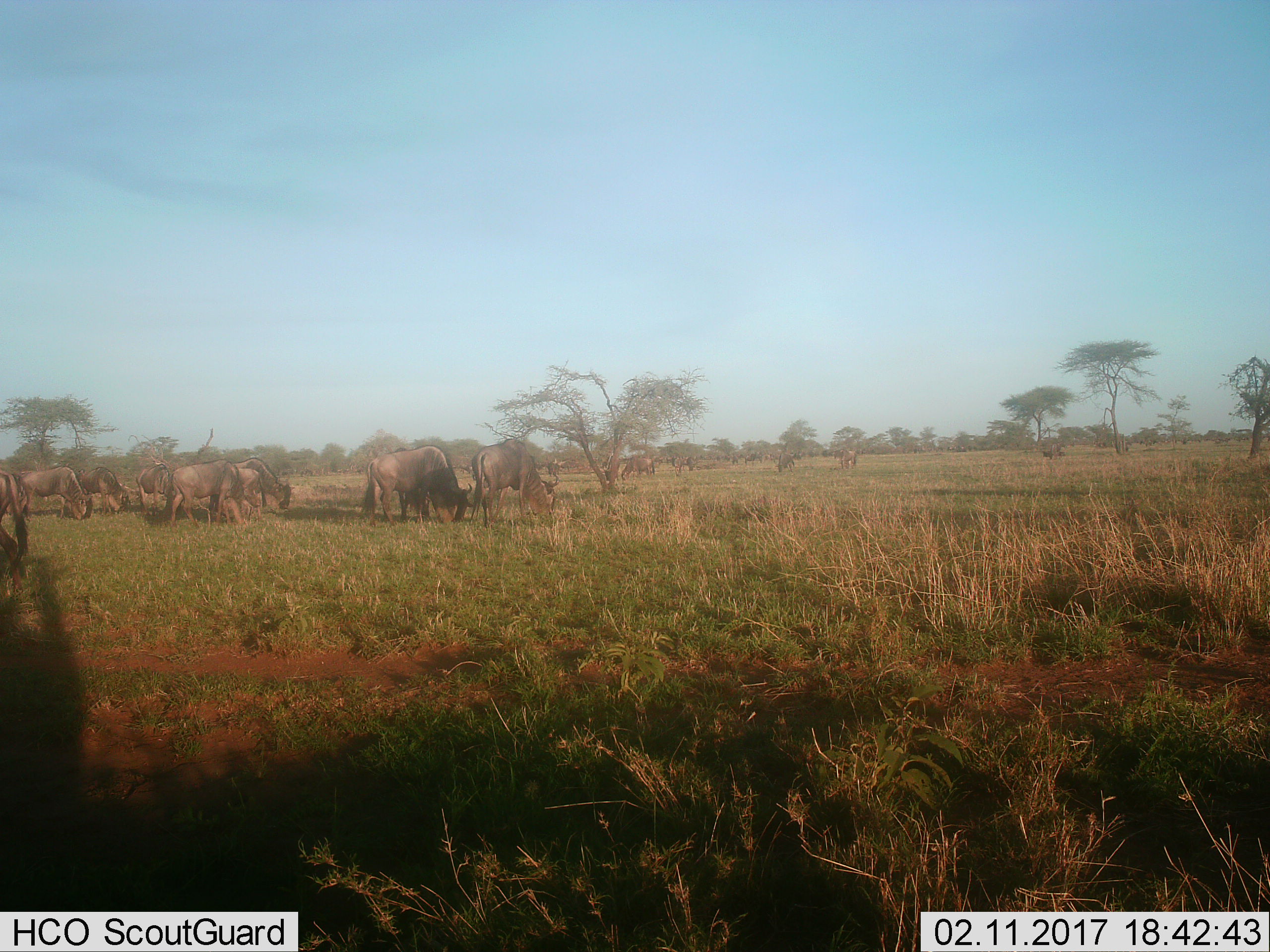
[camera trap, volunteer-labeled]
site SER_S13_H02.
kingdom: Animalia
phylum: Chordata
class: Mammalia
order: Artiodactyla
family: Bovidae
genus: Connochaetes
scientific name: Connochaetes taurinus taurinus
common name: blue wildebeest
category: wildebeestblue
Wildebeestblue (blue wildebeest) (Connochaetes taurinus taurinus), count 11-50. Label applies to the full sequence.